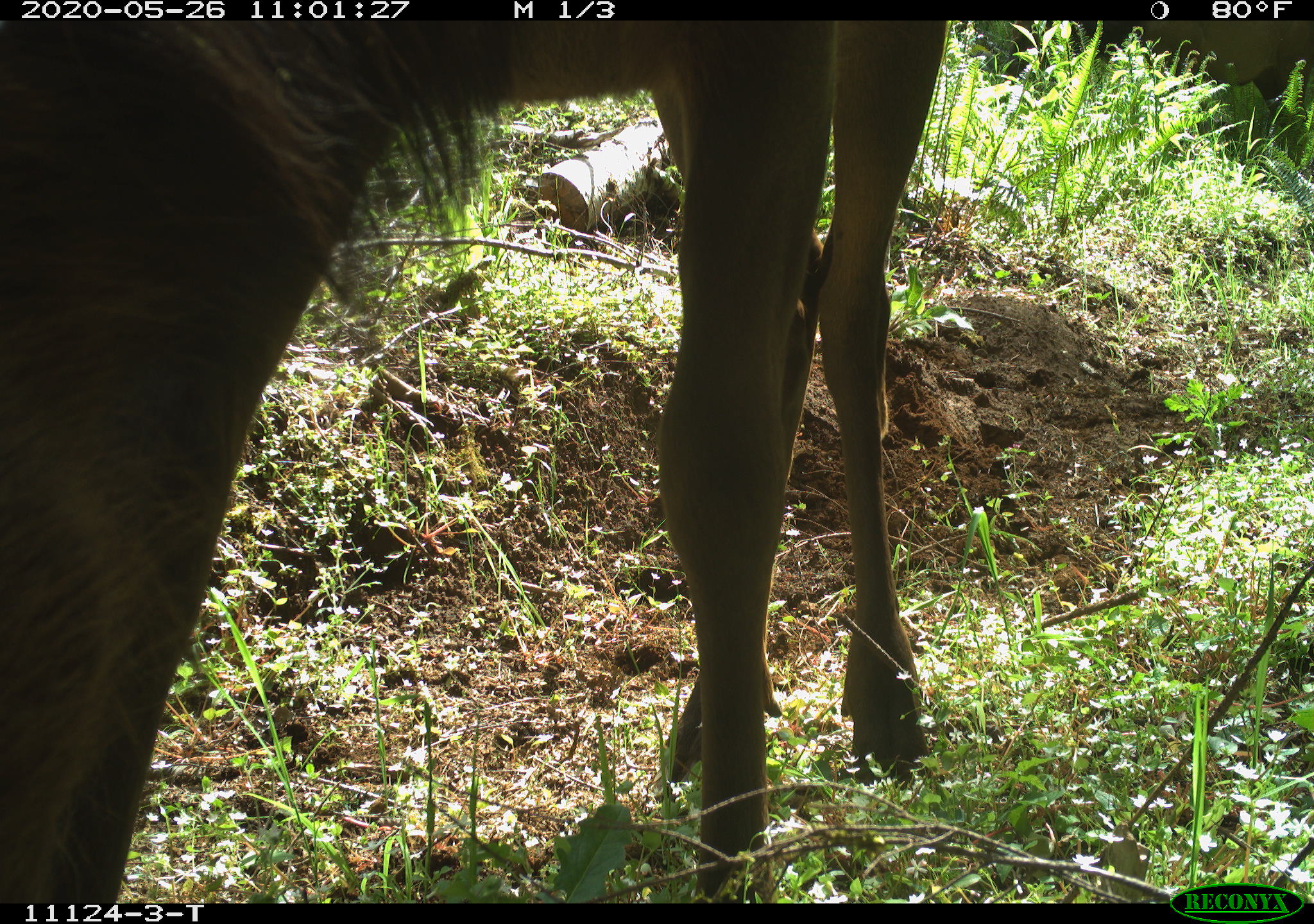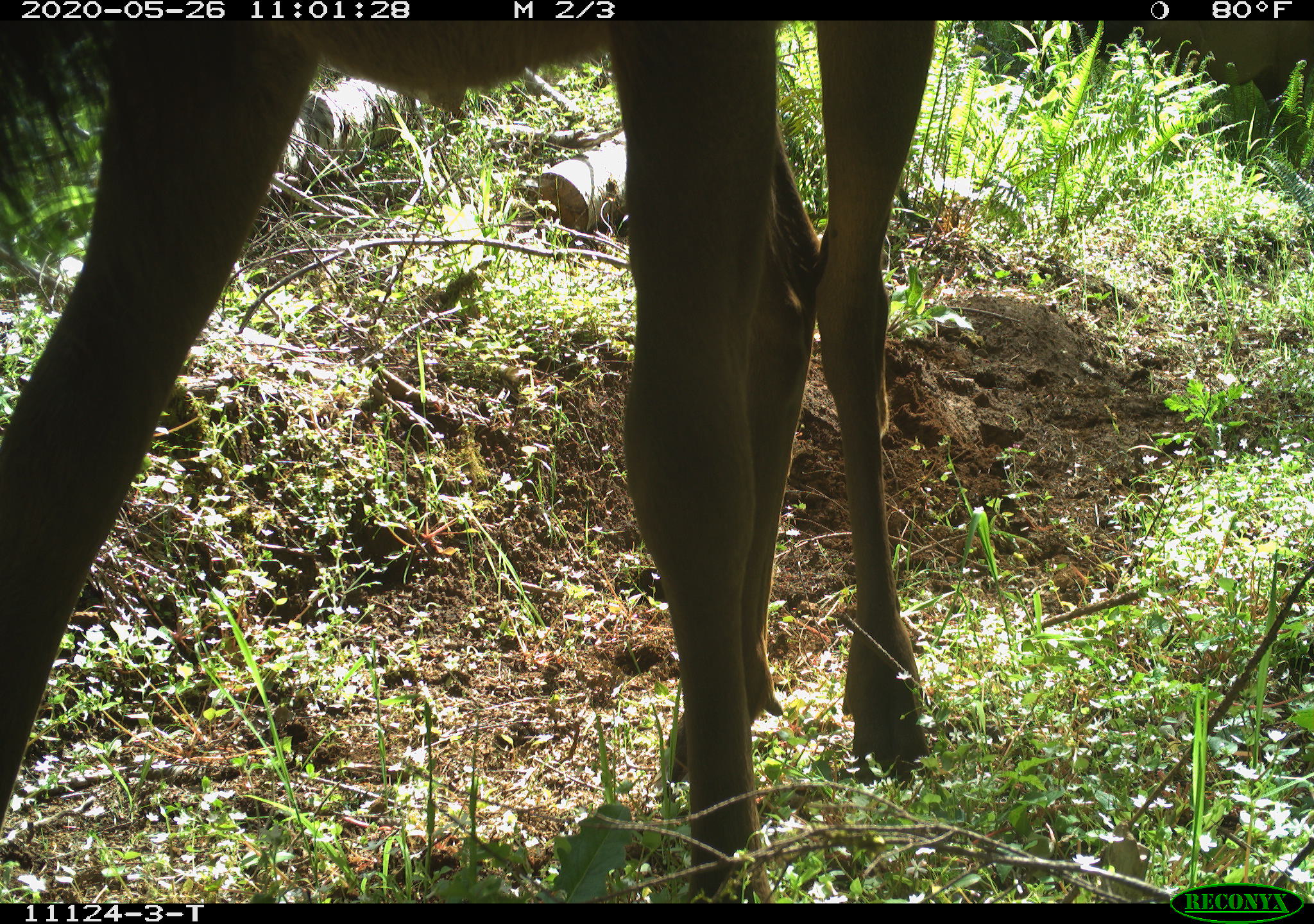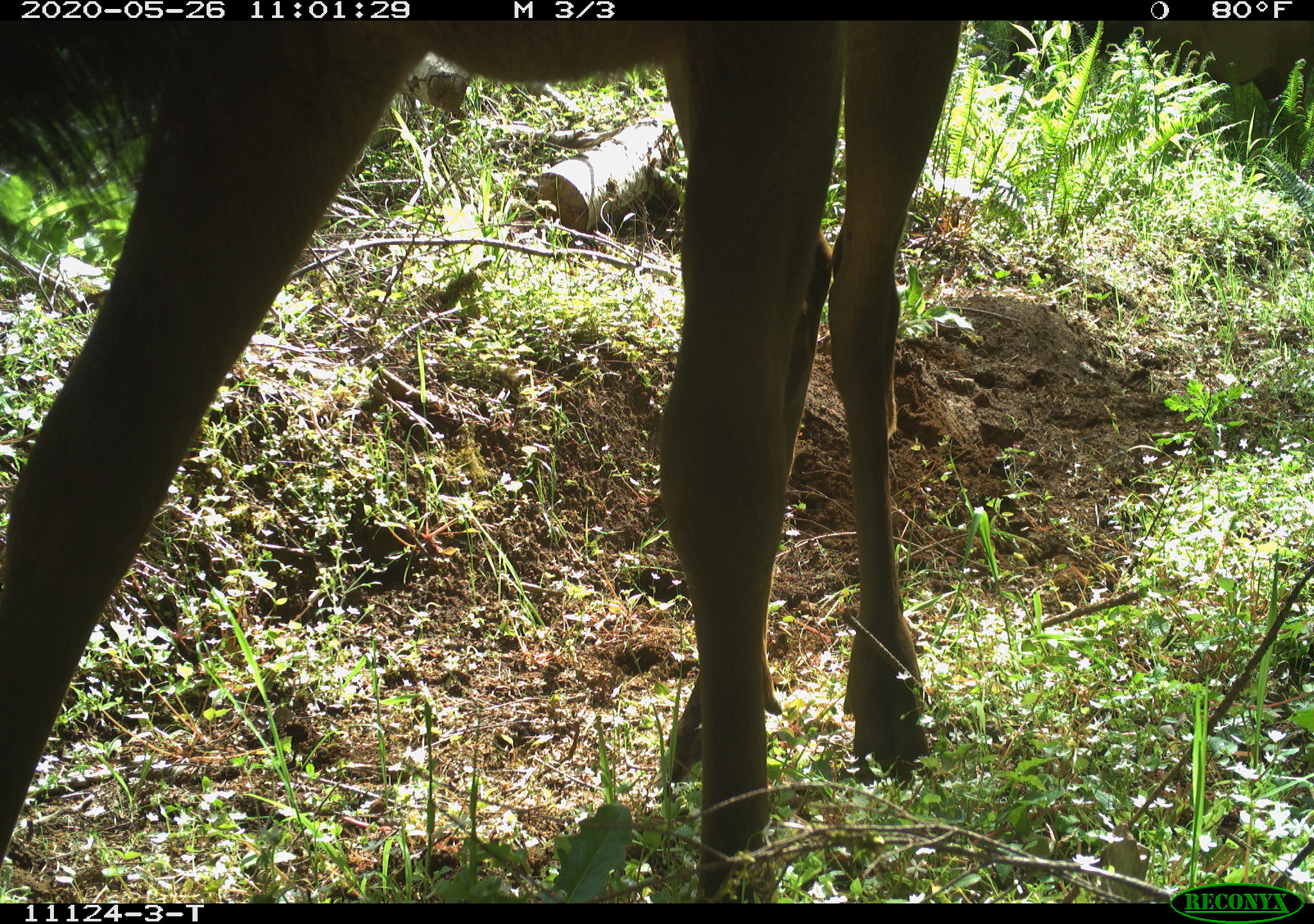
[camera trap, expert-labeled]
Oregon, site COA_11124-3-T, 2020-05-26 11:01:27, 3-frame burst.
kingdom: Animalia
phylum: Chordata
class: Mammalia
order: Artiodactyla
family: Cervidae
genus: Cervus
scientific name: Cervus canadensis roosevelti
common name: roosevelt elk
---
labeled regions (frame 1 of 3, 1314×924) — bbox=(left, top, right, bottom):
roosevelt elk: bbox=(1, 24, 937, 893); bbox=(997, 22, 1303, 125)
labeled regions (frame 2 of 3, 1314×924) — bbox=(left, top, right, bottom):
roosevelt elk: bbox=(1, 24, 941, 893); bbox=(1013, 23, 1293, 125)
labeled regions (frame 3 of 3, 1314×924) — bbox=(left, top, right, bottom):
roosevelt elk: bbox=(3, 28, 967, 888); bbox=(1002, 23, 1303, 125)